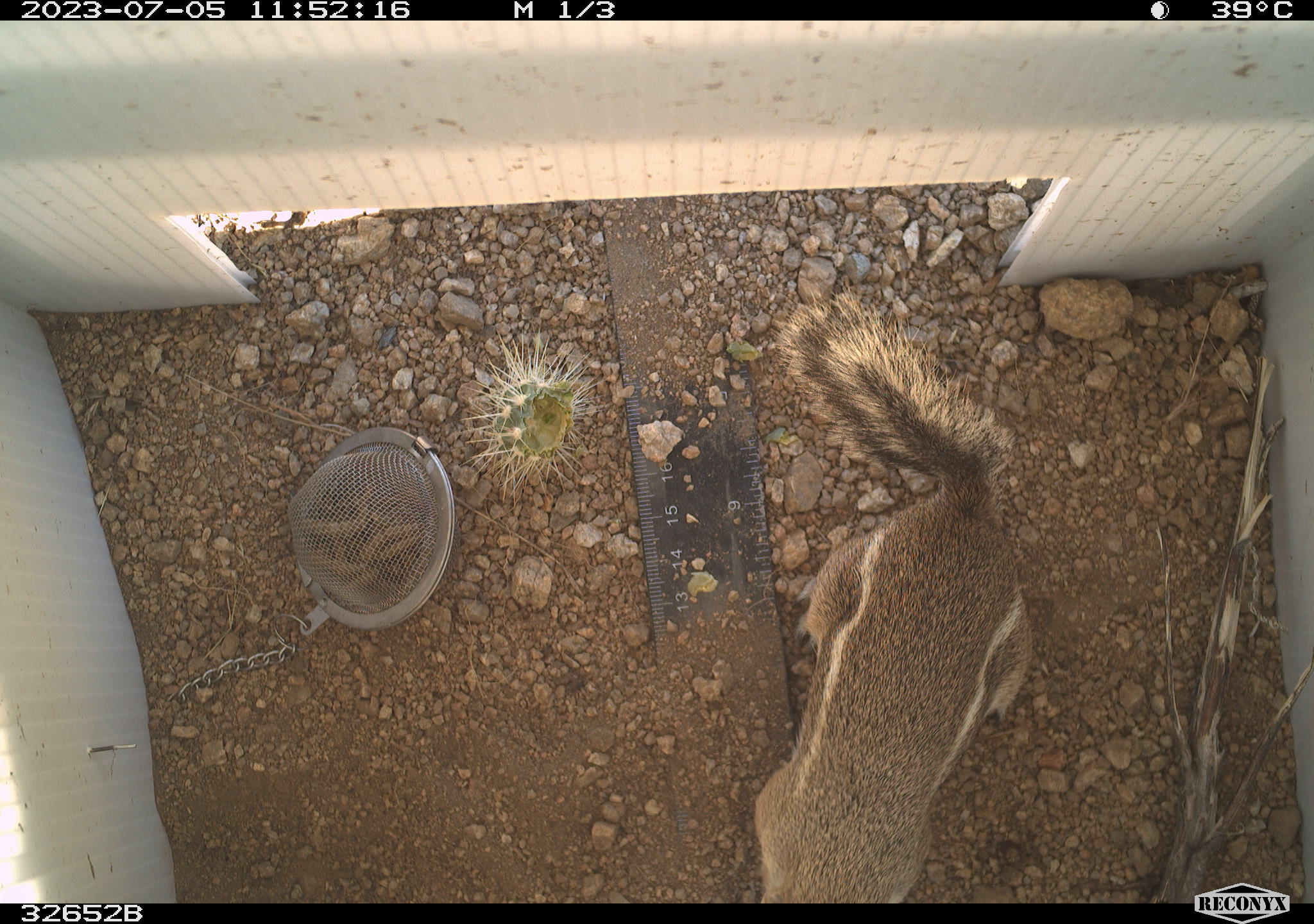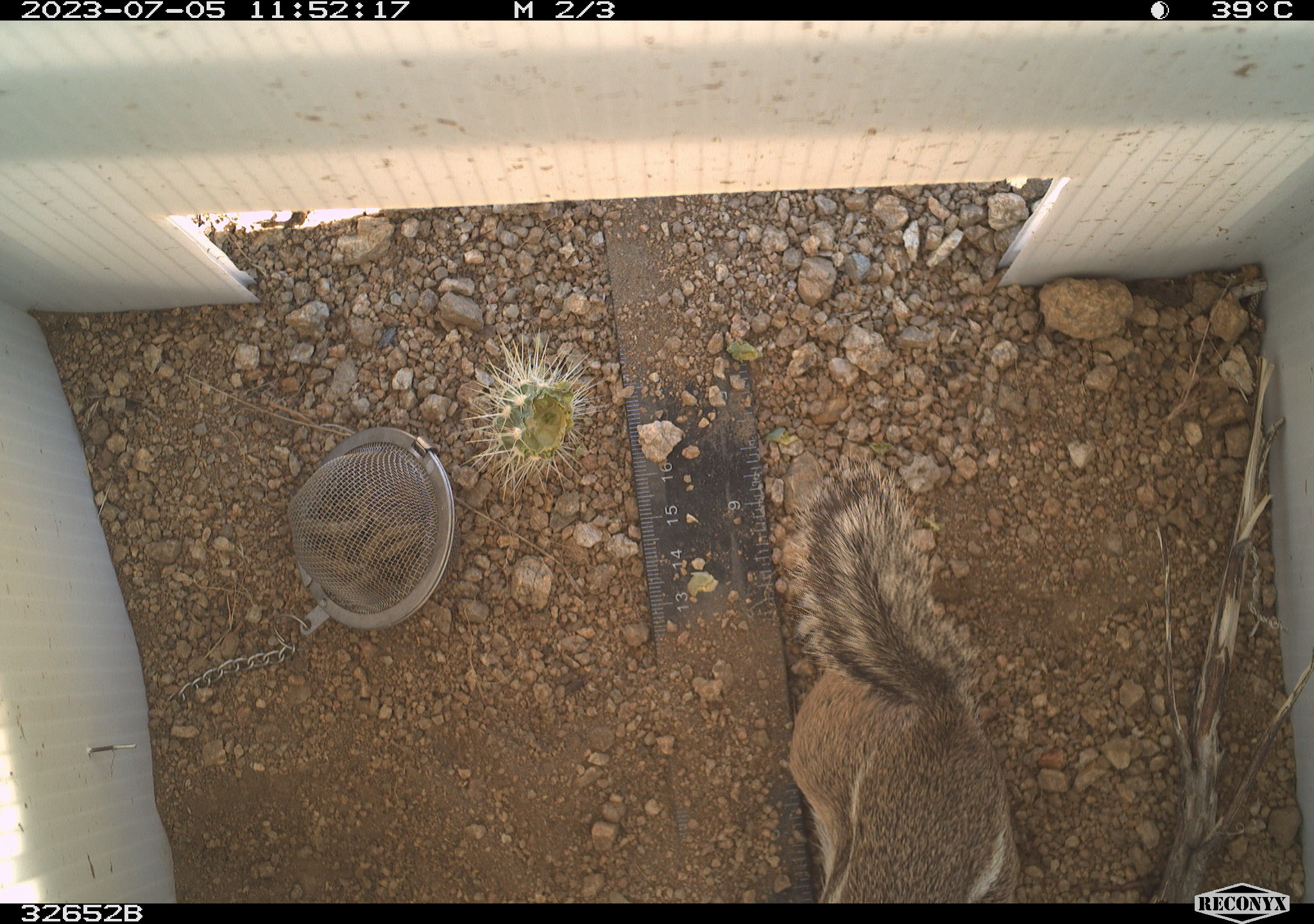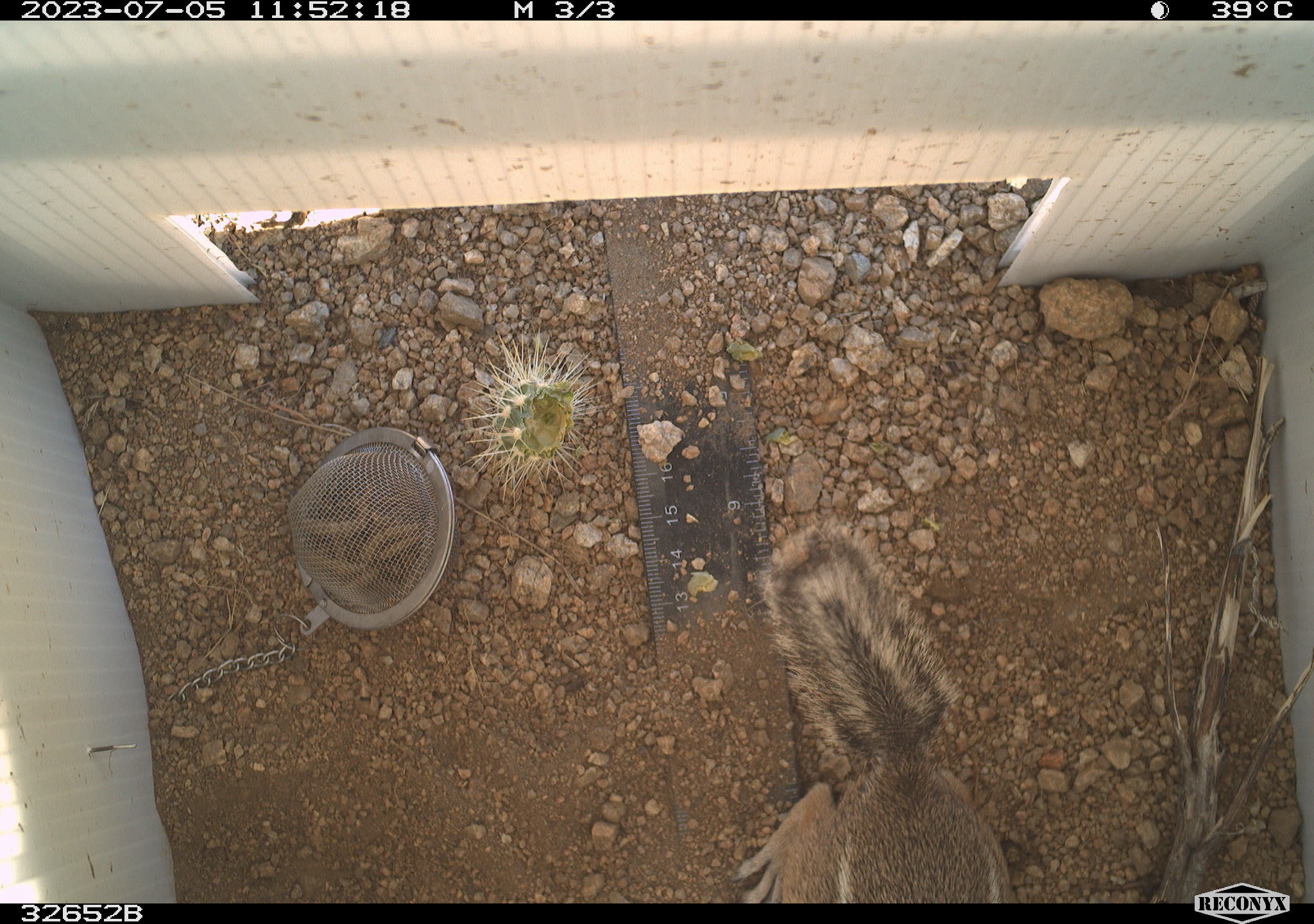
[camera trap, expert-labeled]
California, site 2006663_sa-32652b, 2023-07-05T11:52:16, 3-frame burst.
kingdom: Animalia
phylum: Chordata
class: Mammalia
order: Rodentia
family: Sciuridae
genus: Ammospermophilus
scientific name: Ammospermophilus leucurus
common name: white-tailed antelope squirrel